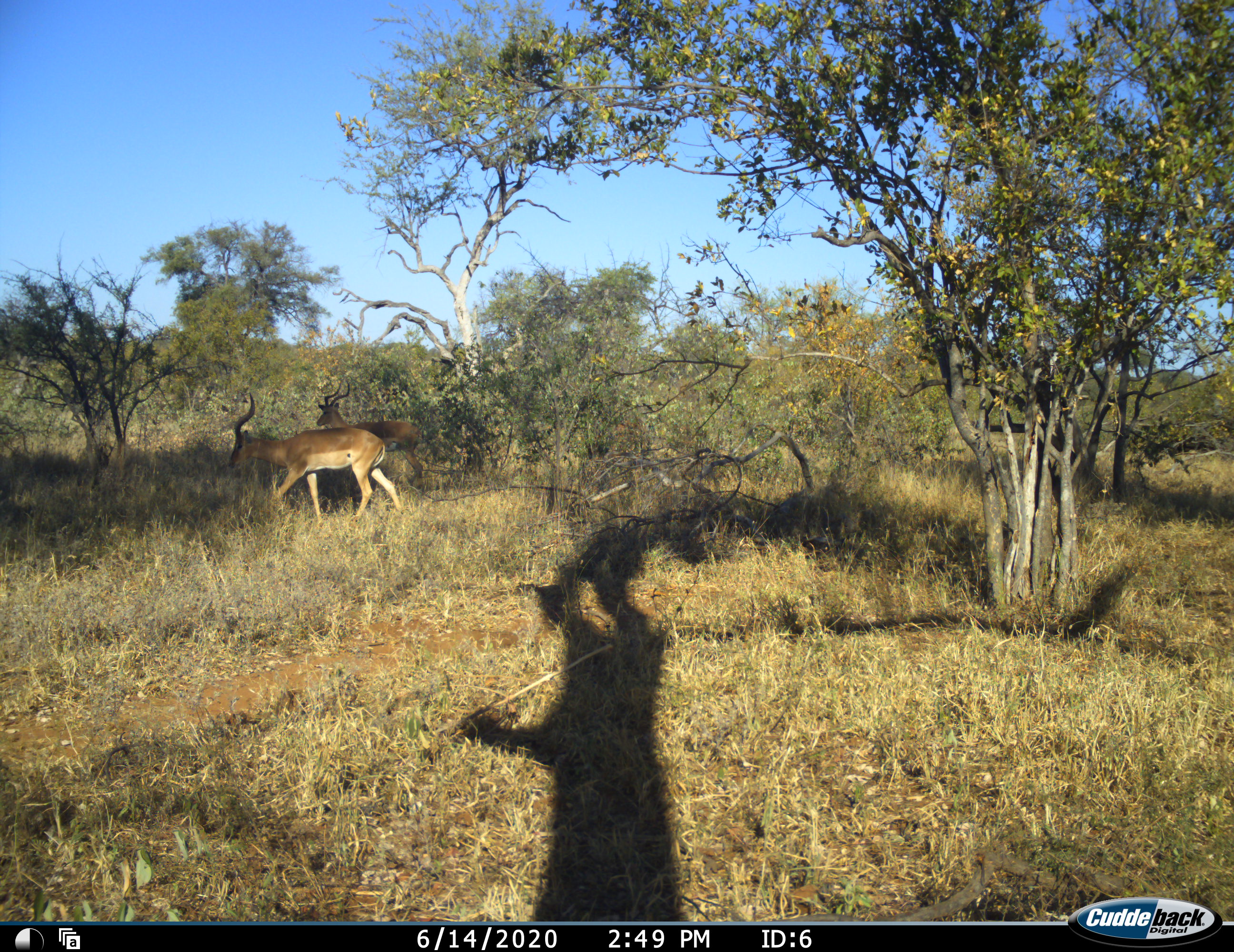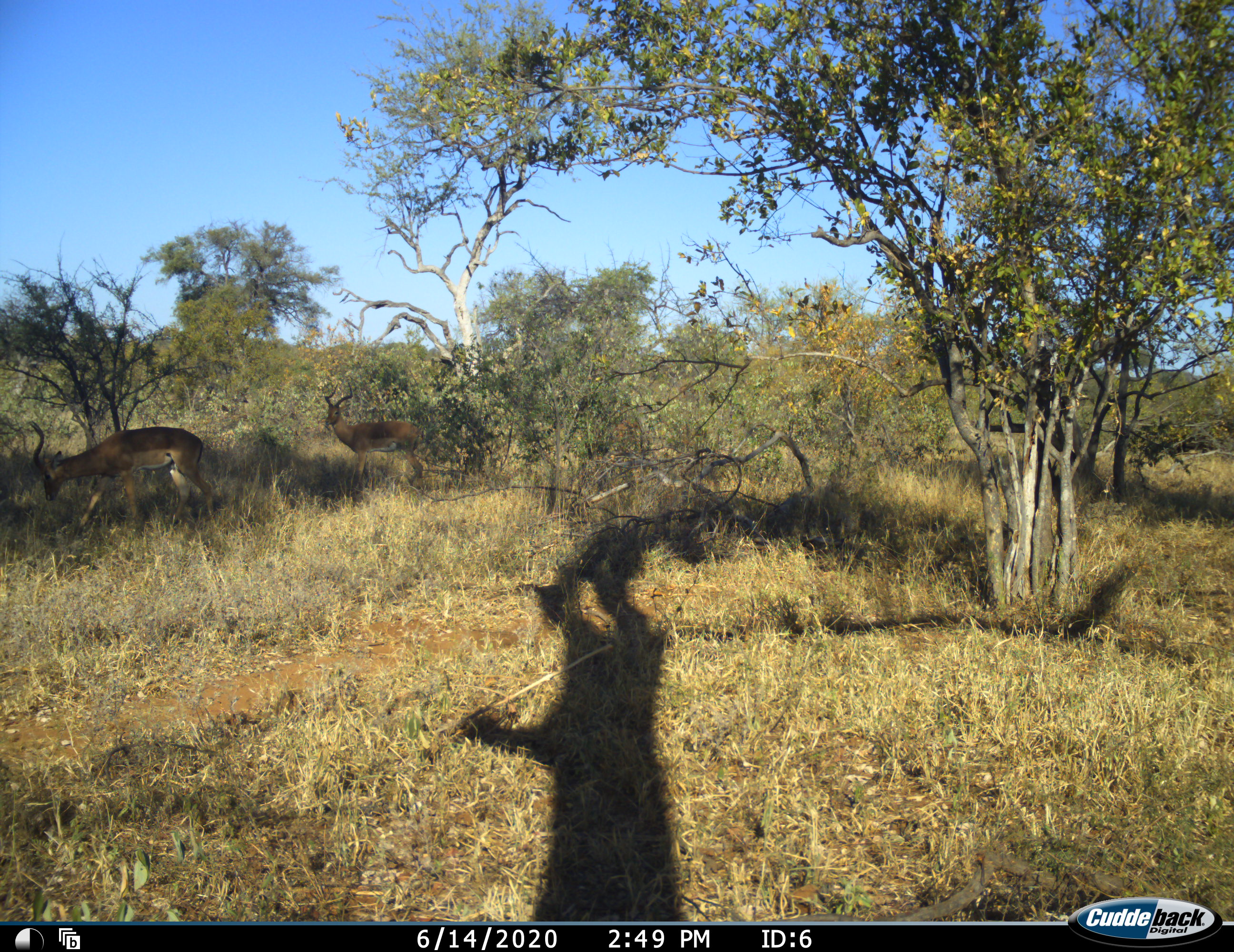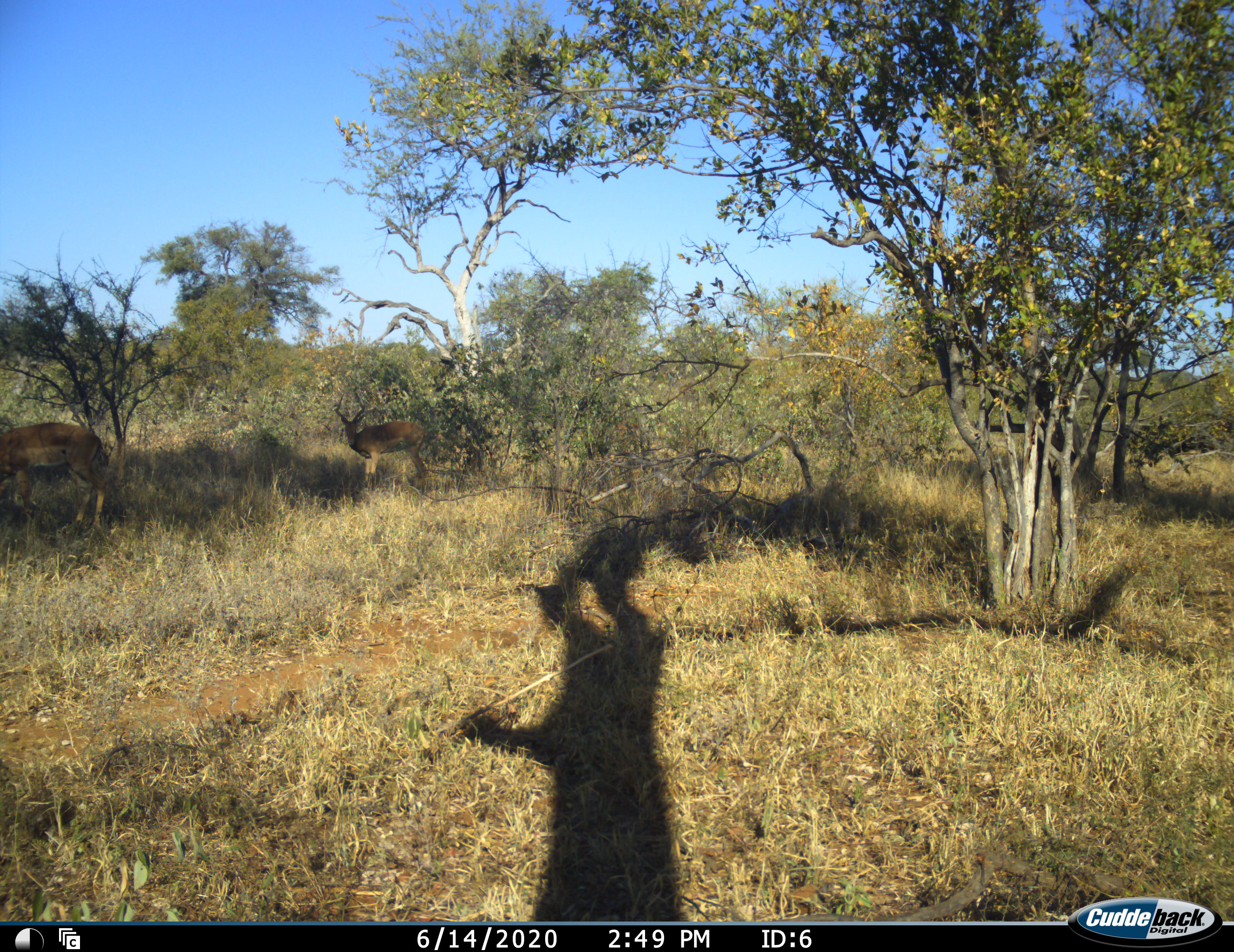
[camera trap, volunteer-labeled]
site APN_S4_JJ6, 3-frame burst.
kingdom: Animalia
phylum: Chordata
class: Mammalia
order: Artiodactyla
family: Bovidae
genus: Aepyceros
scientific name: Aepyceros melampus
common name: impala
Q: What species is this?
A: Impala (Aepyceros melampus).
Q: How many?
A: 2.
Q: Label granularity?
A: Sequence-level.